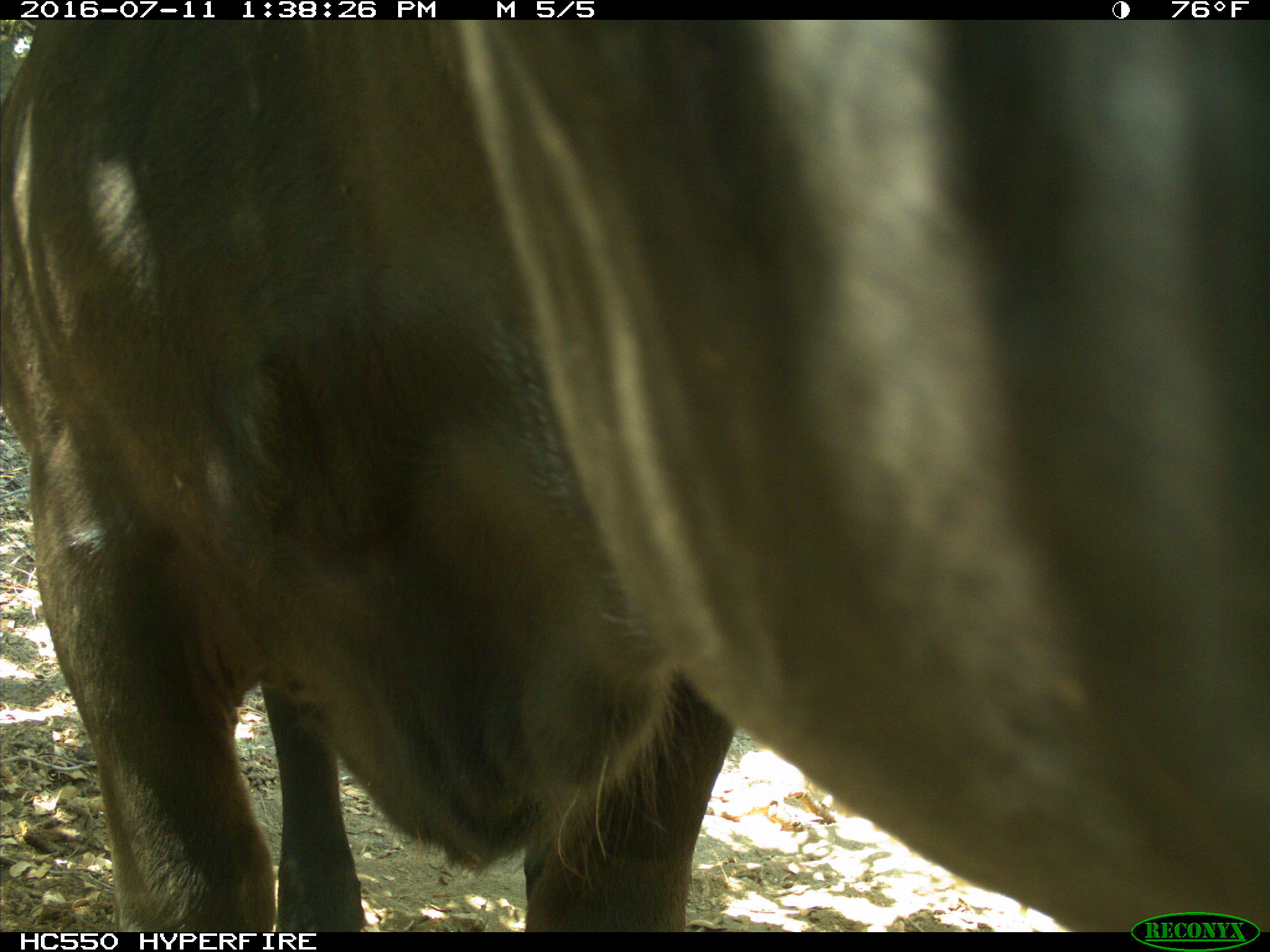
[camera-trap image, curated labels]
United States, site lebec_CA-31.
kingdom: Animalia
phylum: Chordata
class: Mammalia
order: Artiodactyla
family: Bovidae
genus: Bos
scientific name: Bos taurus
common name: domestic cow